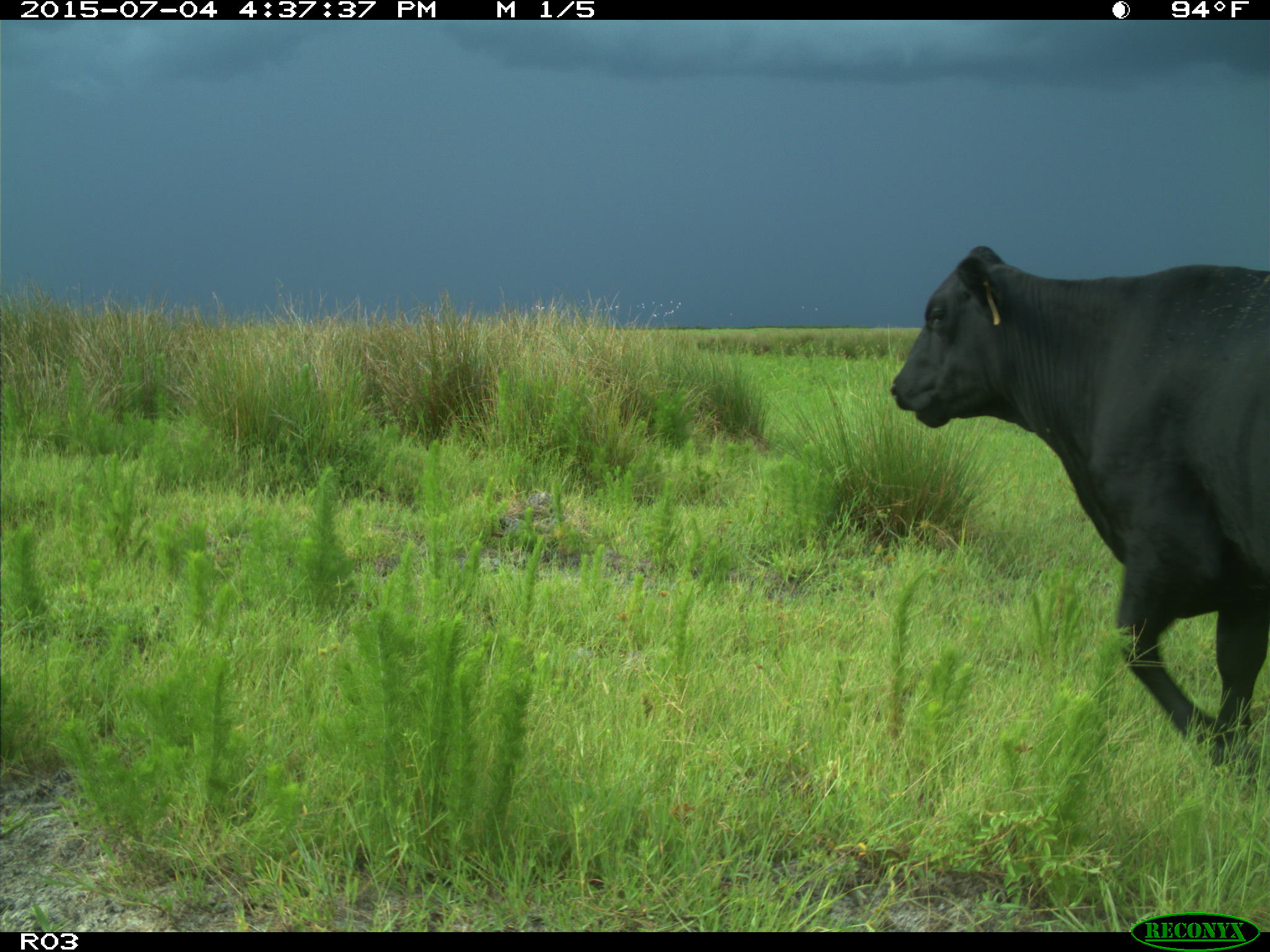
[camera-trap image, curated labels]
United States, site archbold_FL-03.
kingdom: Animalia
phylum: Chordata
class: Mammalia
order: Artiodactyla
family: Bovidae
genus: Bos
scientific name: Bos taurus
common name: domestic cow